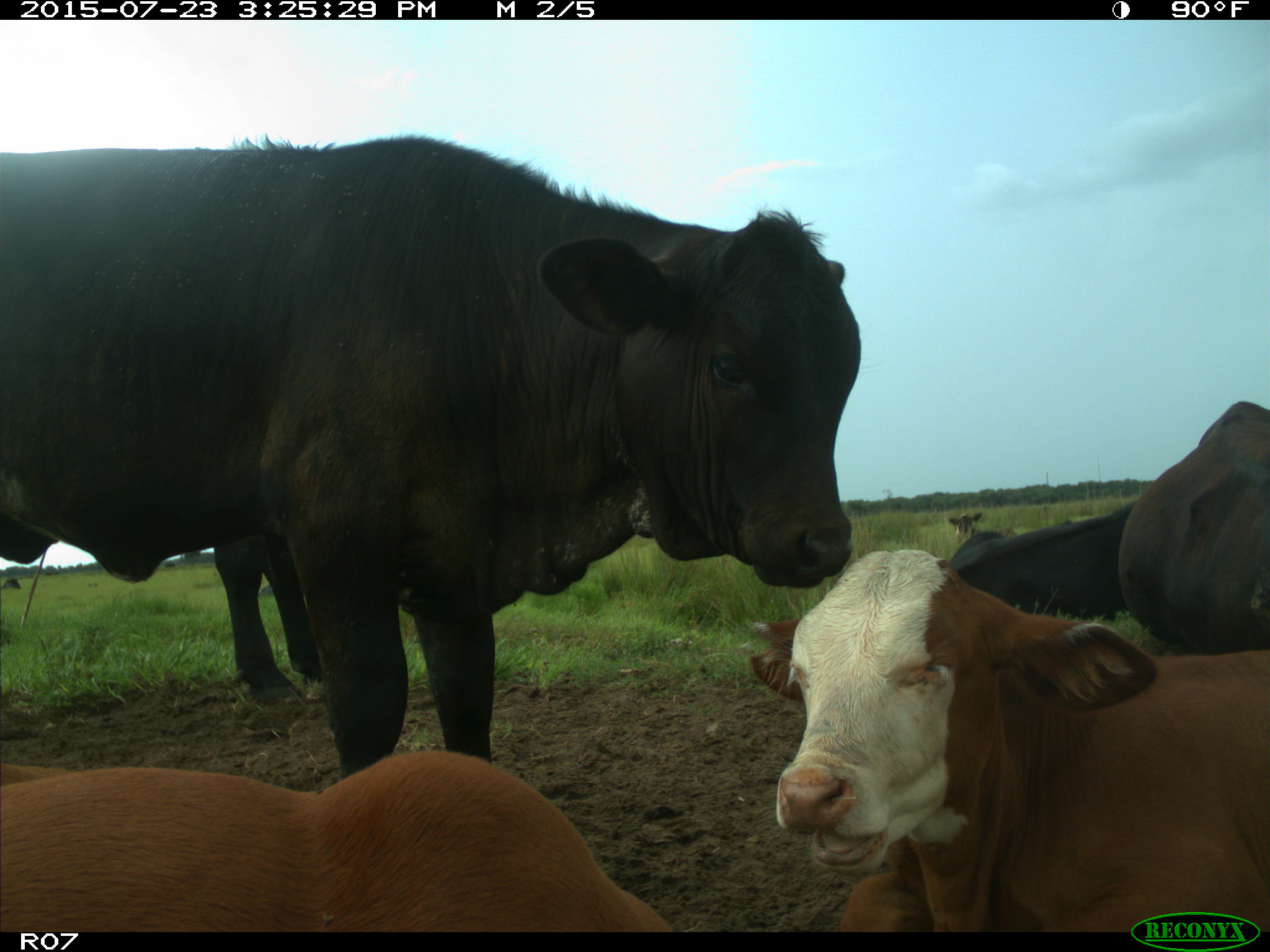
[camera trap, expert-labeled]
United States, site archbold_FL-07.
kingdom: Animalia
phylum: Chordata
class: Mammalia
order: Artiodactyla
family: Bovidae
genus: Bos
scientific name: Bos taurus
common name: domestic cow